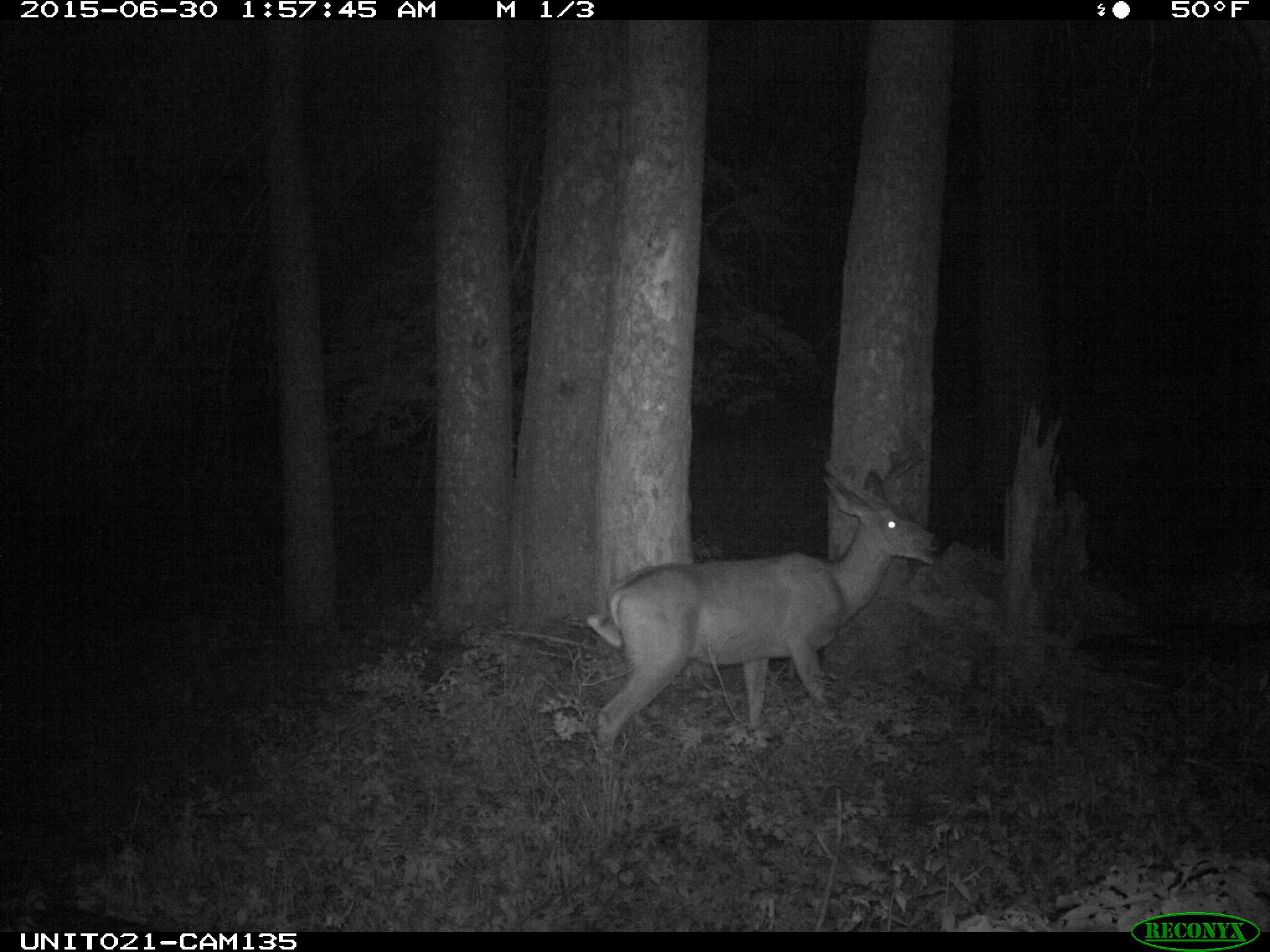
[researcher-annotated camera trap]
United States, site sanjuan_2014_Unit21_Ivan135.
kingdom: Animalia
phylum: Chordata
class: Mammalia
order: Artiodactyla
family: Cervidae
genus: Odocoileus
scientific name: Odocoileus hemionus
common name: mule deer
Odocoileus hemionus (mule deer).